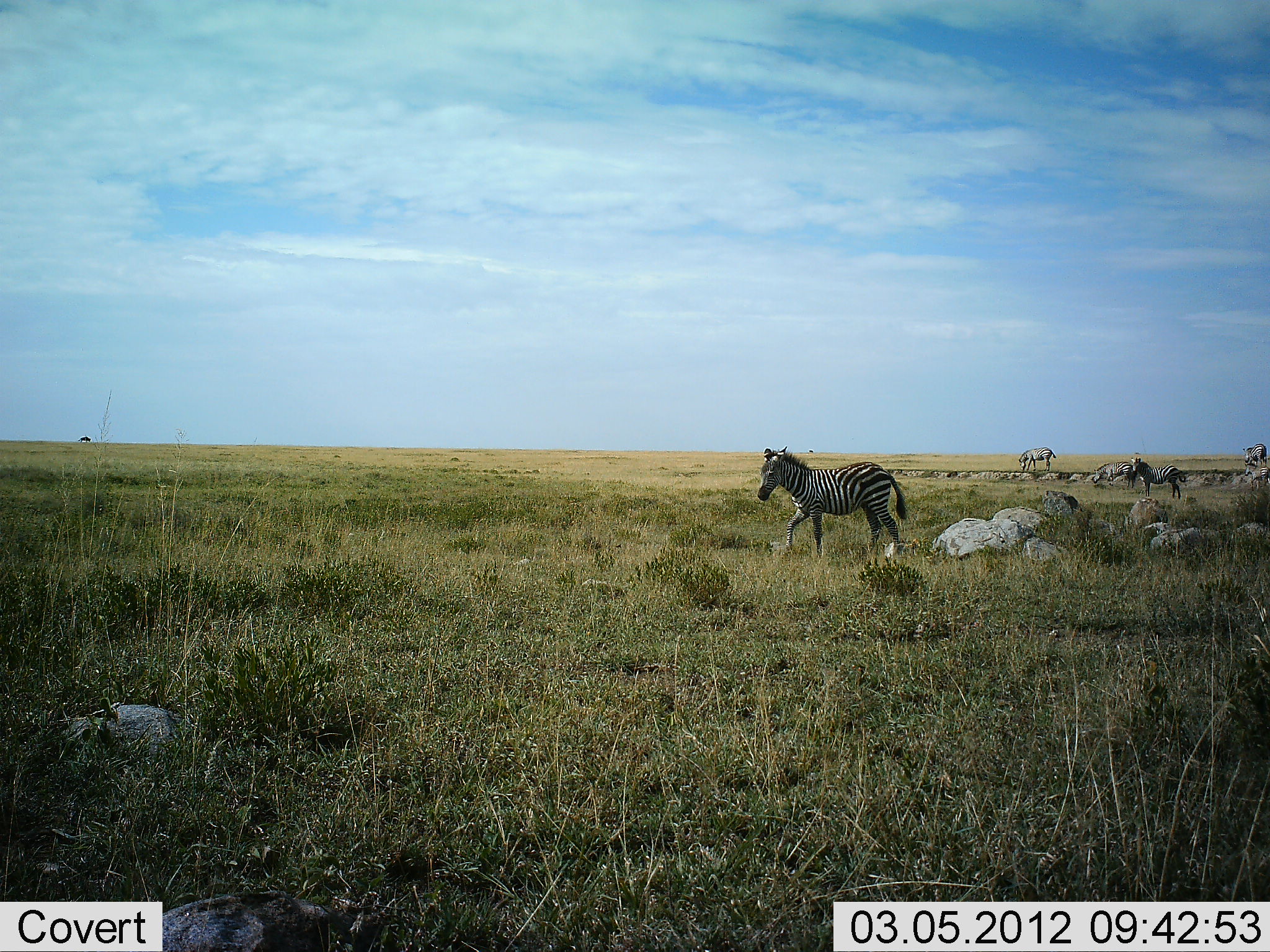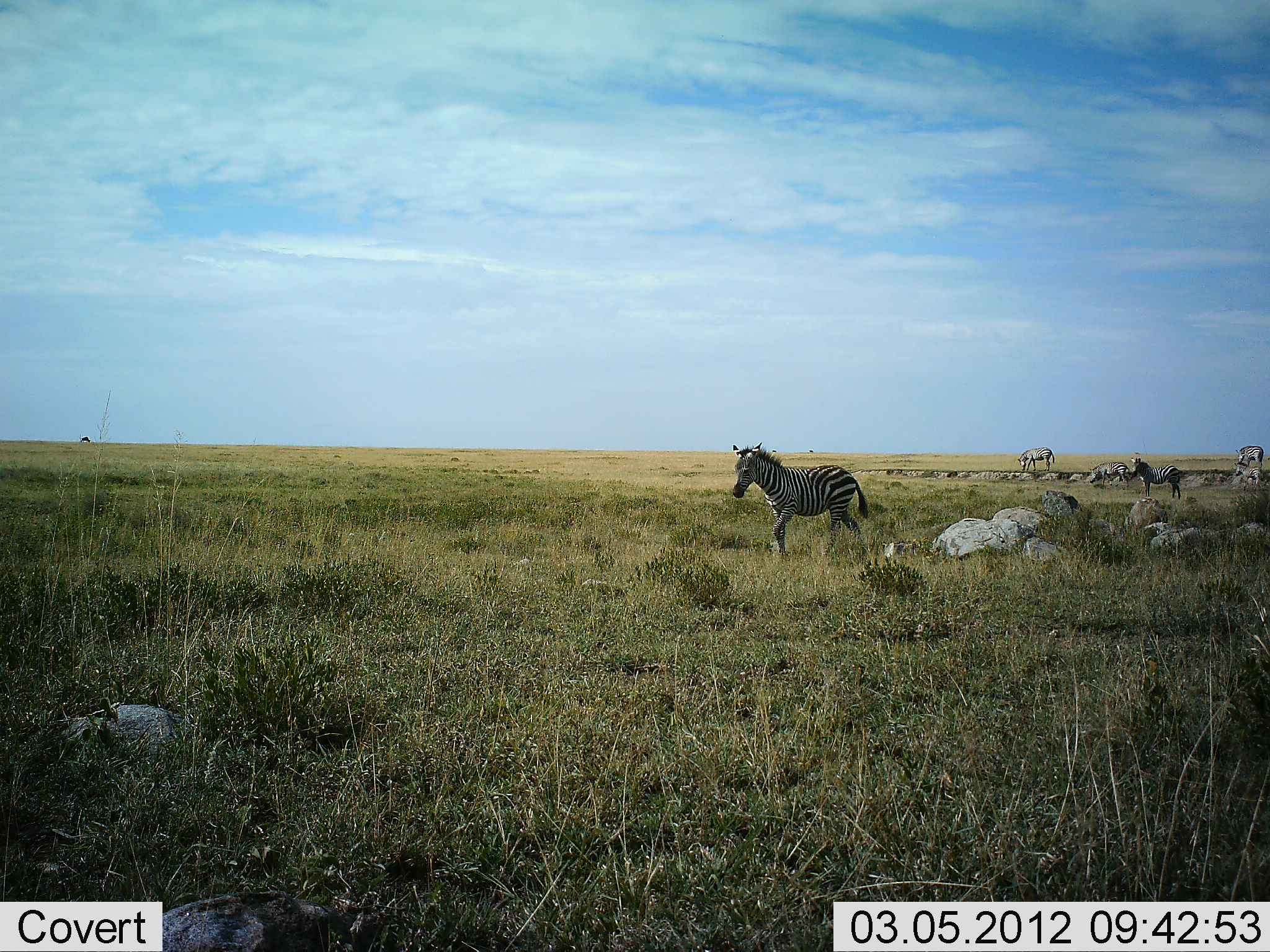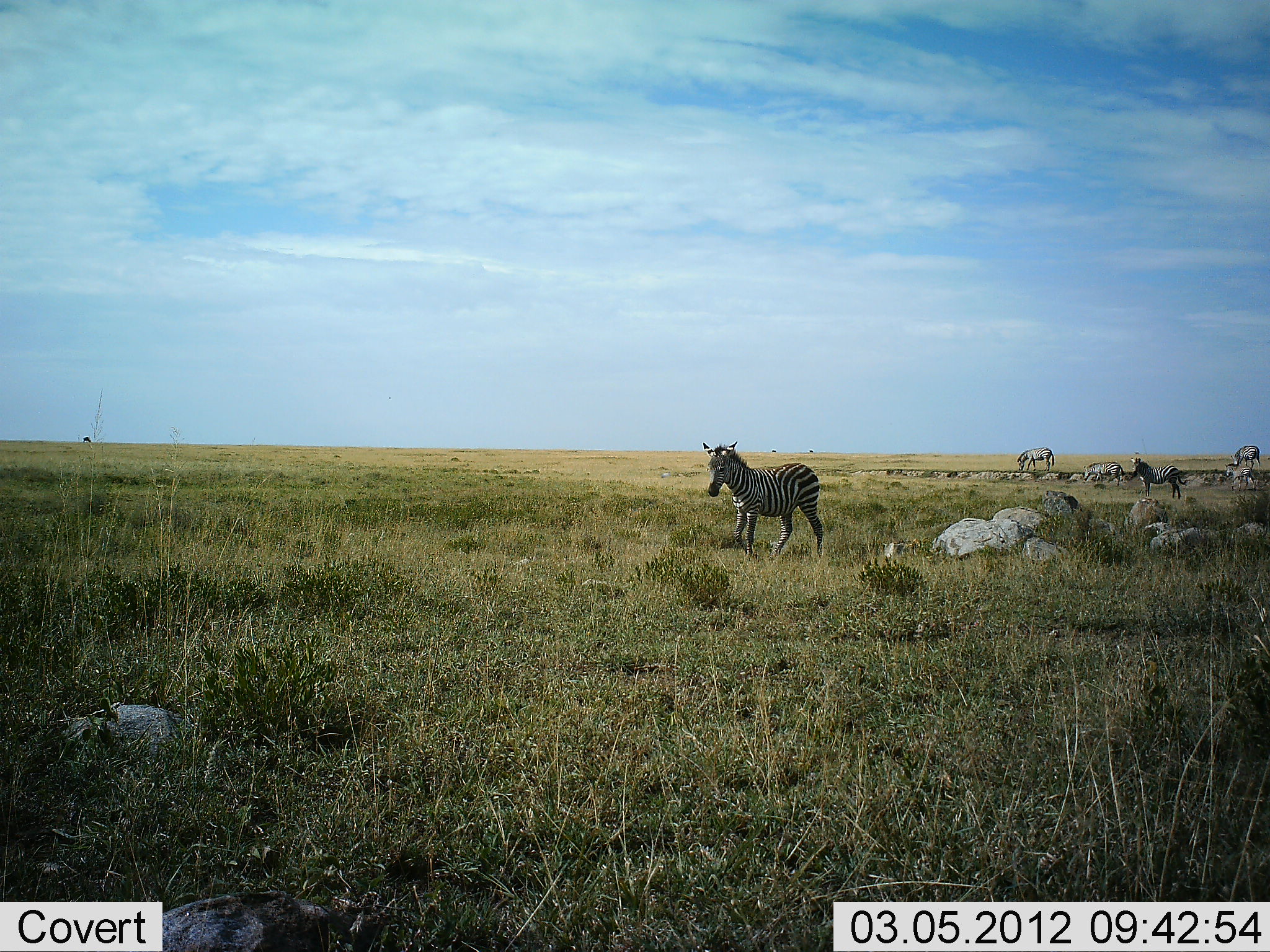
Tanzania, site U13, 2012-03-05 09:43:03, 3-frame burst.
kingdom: Animalia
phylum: Chordata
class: Mammalia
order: Perissodactyla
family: Equidae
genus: Equus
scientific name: Equus quagga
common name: plains zebra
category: zebra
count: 6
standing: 50%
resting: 0%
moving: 95%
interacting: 0%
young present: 10%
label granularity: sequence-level